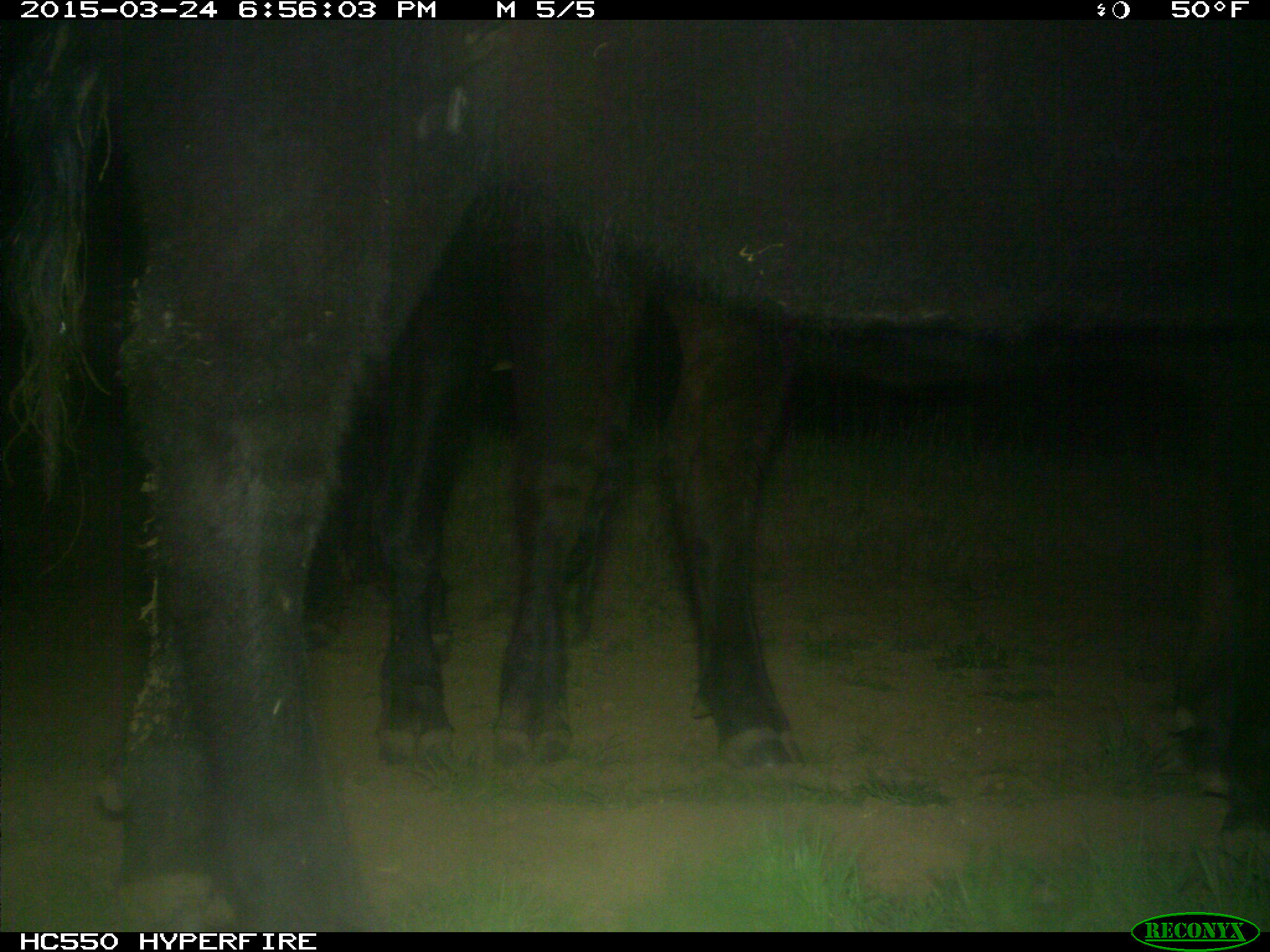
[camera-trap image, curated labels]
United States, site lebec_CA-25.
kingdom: Animalia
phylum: Chordata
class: Mammalia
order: Artiodactyla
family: Bovidae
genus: Bos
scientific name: Bos taurus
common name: domestic cow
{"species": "Bos taurus (domestic cow)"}